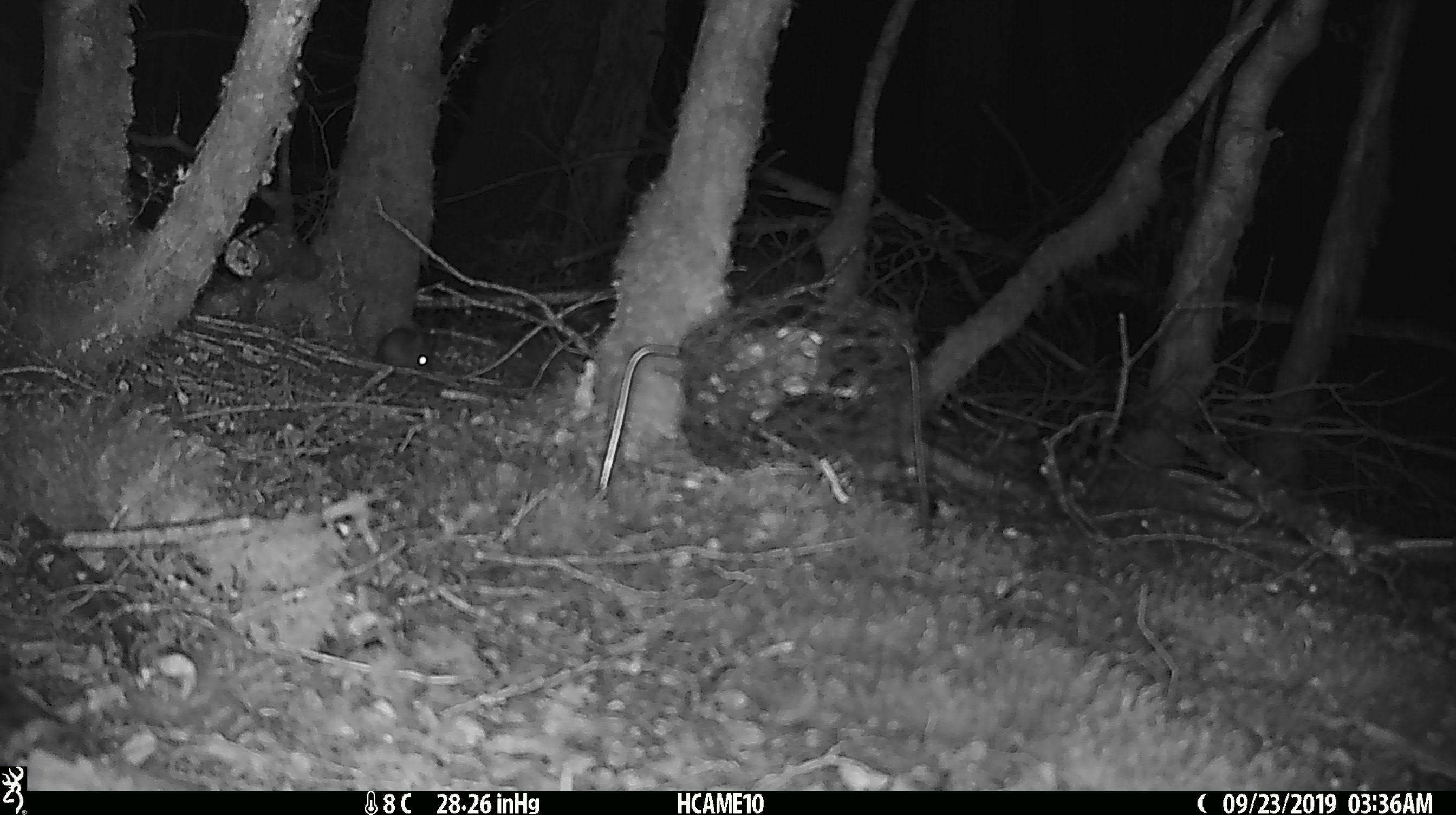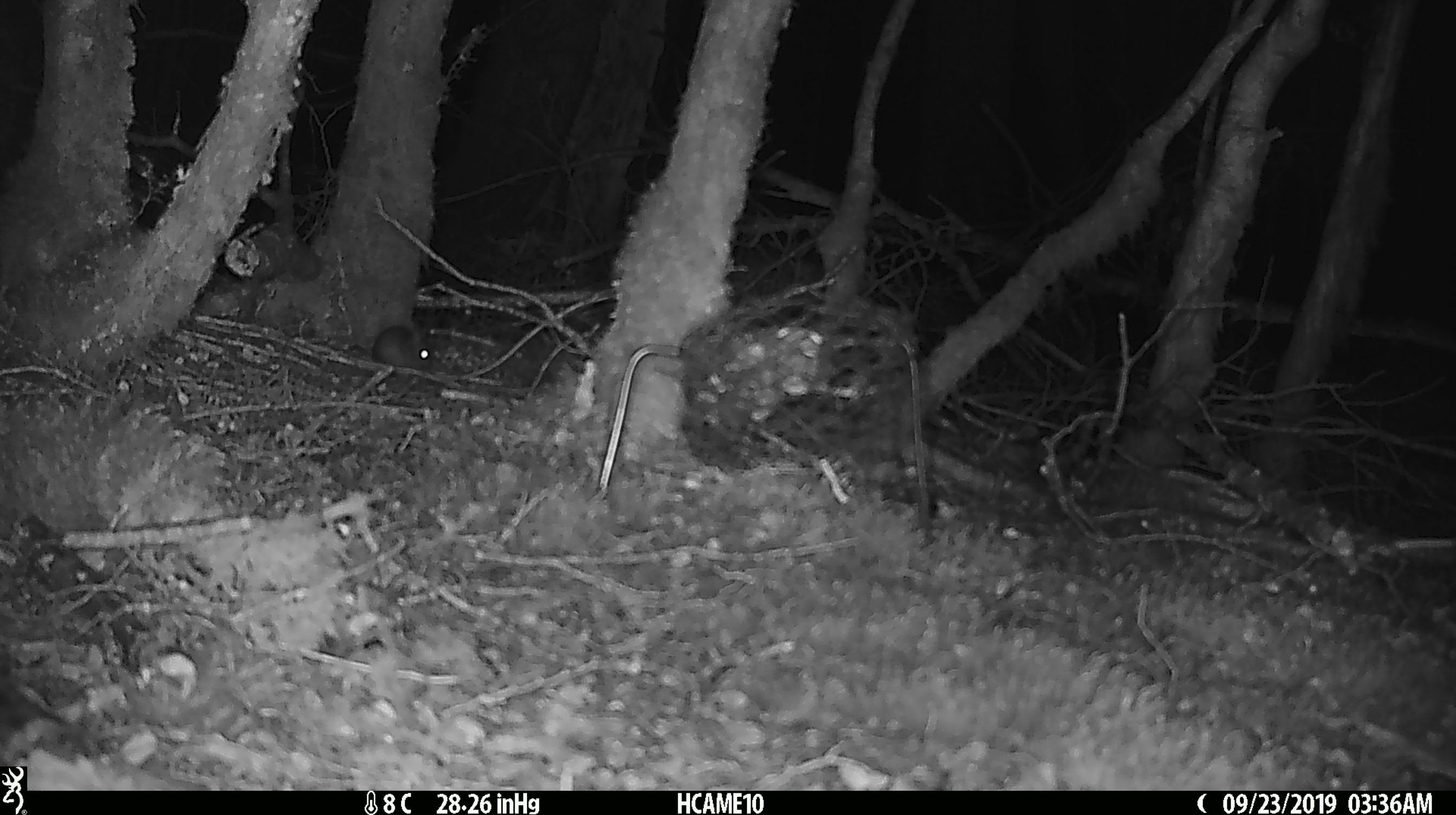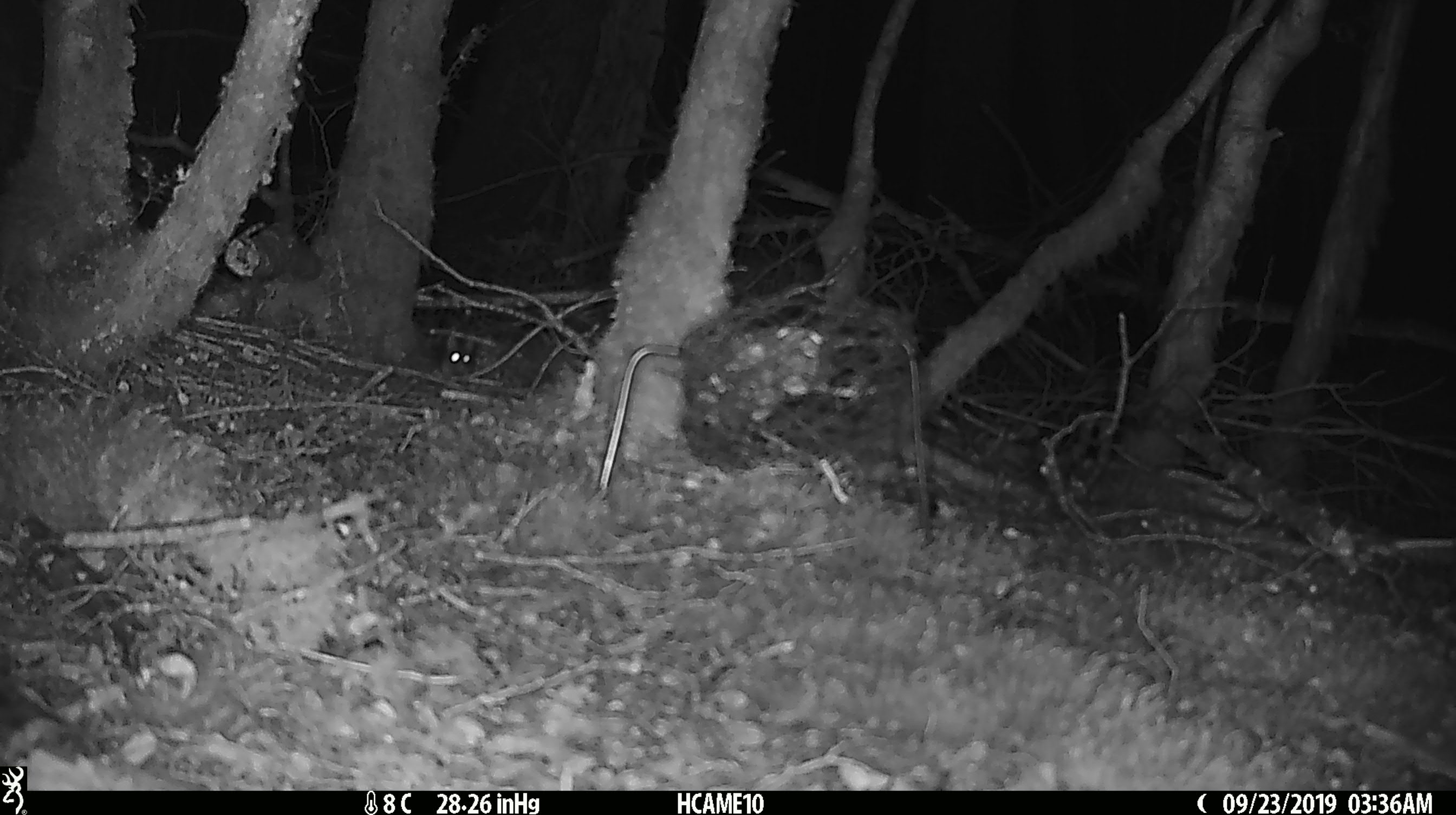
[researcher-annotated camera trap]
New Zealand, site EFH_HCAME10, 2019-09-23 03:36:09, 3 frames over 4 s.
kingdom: Animalia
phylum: Chordata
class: Mammalia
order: Rodentia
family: Muridae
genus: Mus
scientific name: Mus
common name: mouse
Mouse (Mus).